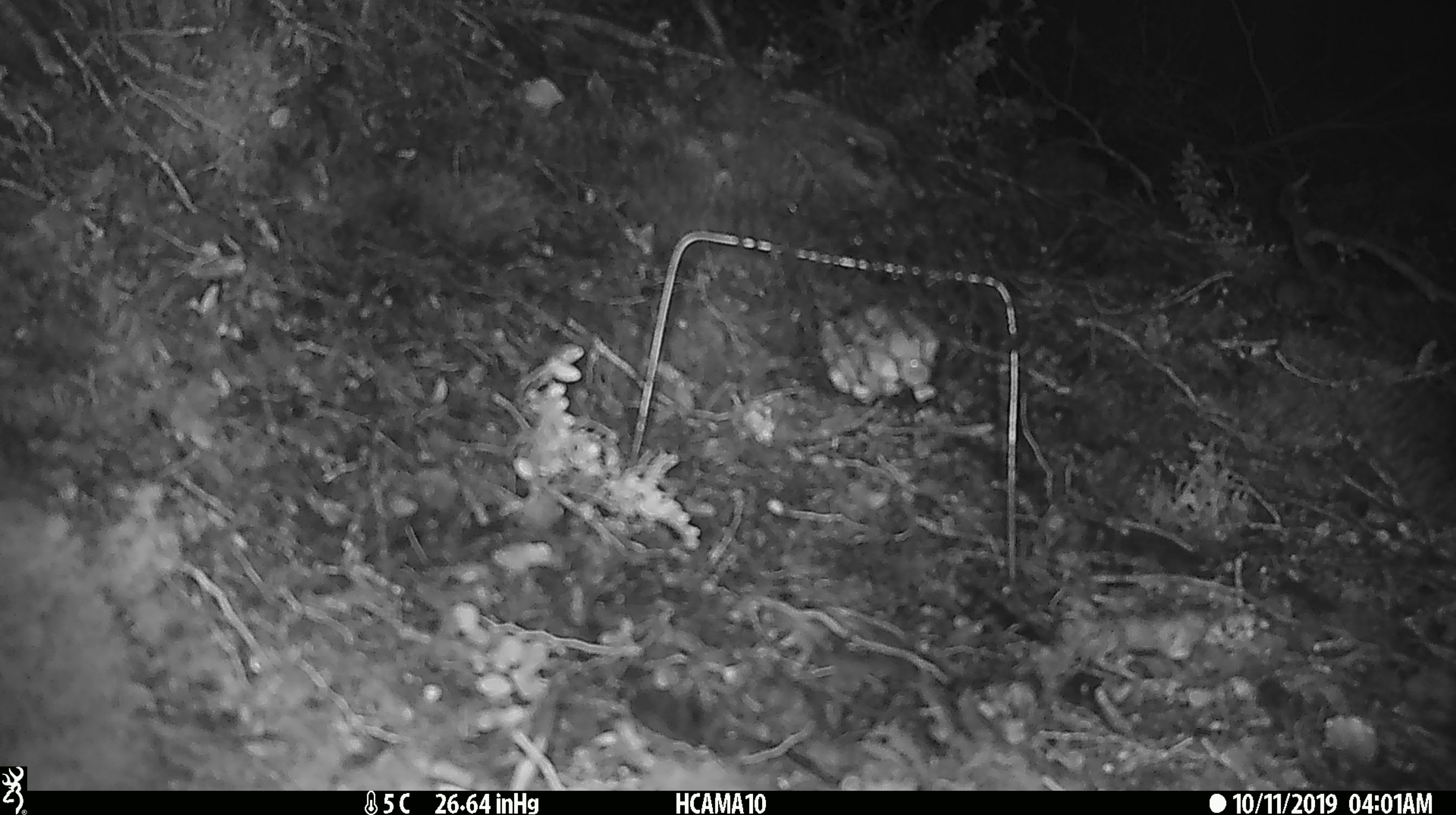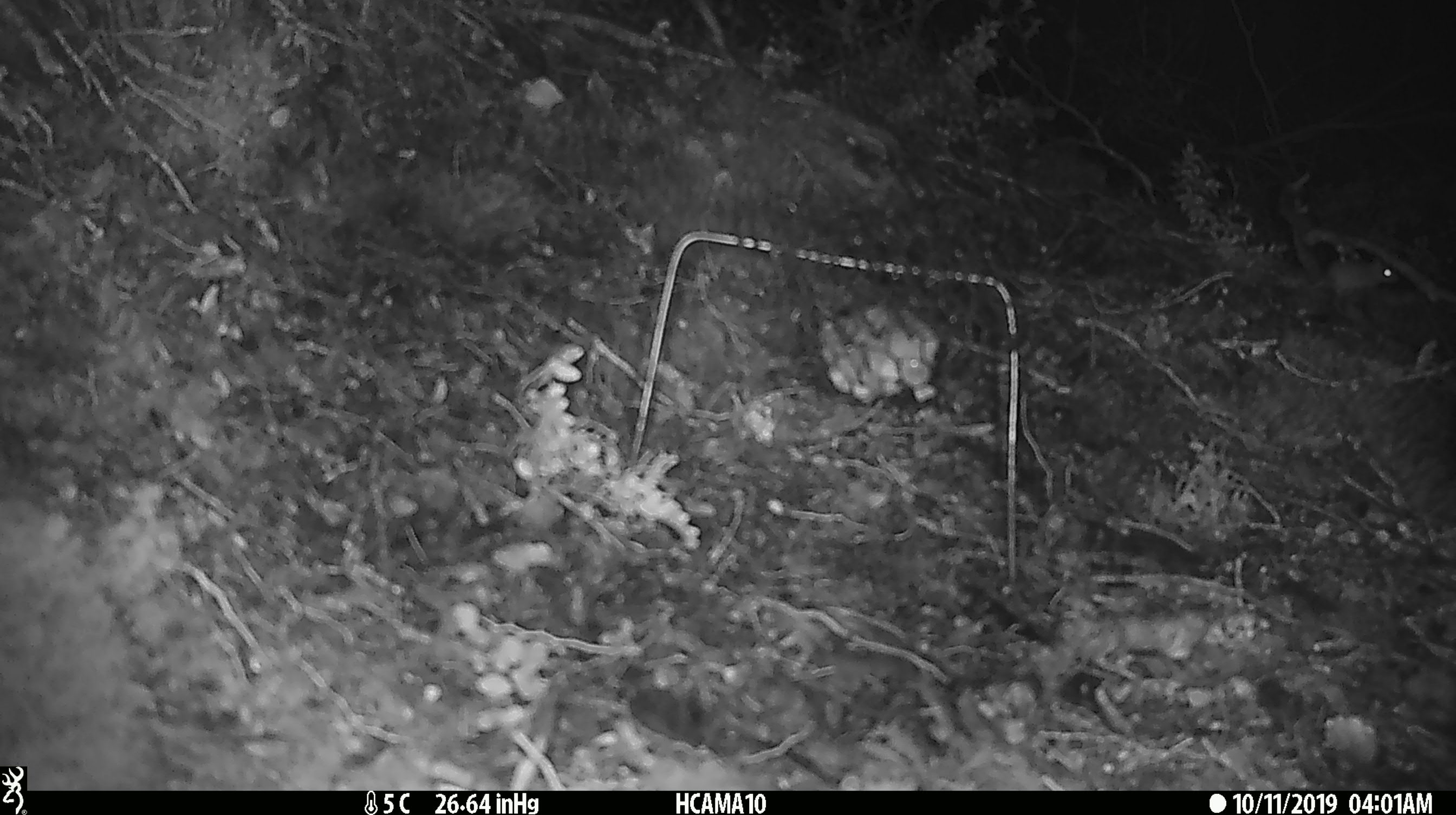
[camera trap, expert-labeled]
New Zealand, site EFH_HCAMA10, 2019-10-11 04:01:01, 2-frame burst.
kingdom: Animalia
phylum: Chordata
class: Mammalia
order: Rodentia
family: Muridae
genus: Mus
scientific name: Mus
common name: mouse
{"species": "mouse (Mus)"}